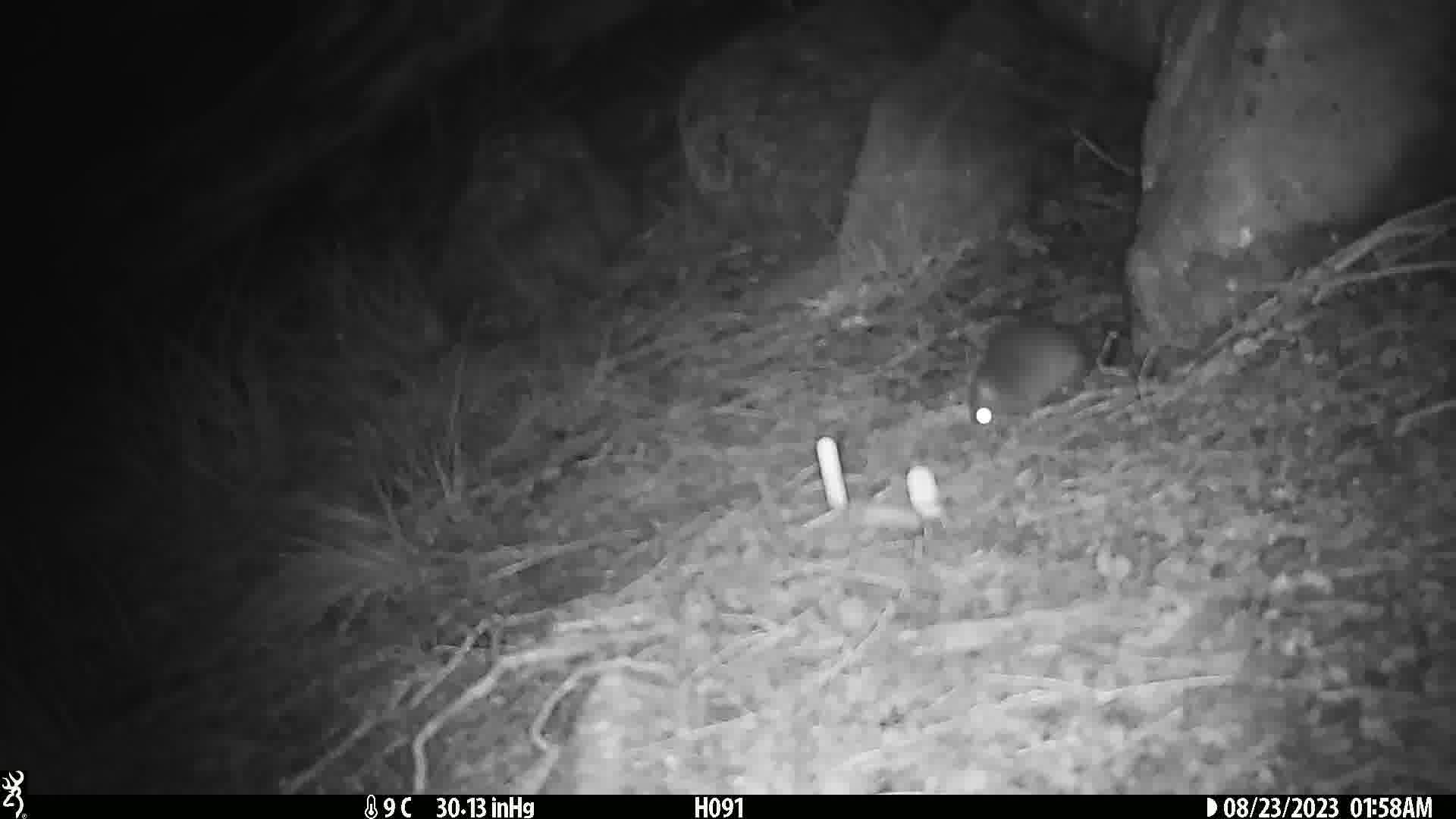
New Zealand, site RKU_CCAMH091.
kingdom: Animalia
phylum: Chordata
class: Mammalia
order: Rodentia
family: Muridae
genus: Rattus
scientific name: Rattus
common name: rat